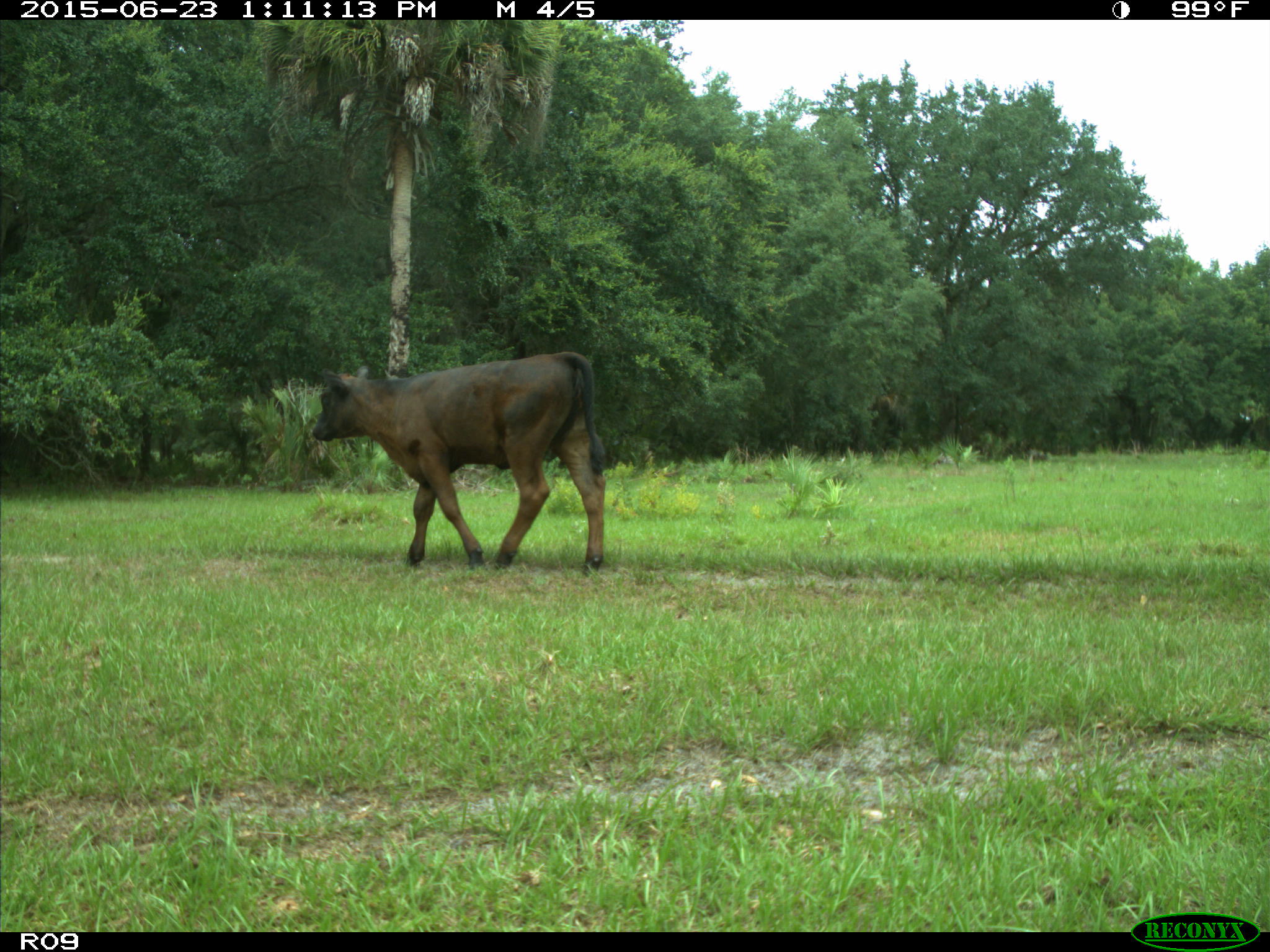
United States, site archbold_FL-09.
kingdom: Animalia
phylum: Chordata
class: Mammalia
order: Artiodactyla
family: Bovidae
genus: Bos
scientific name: Bos taurus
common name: domestic cow